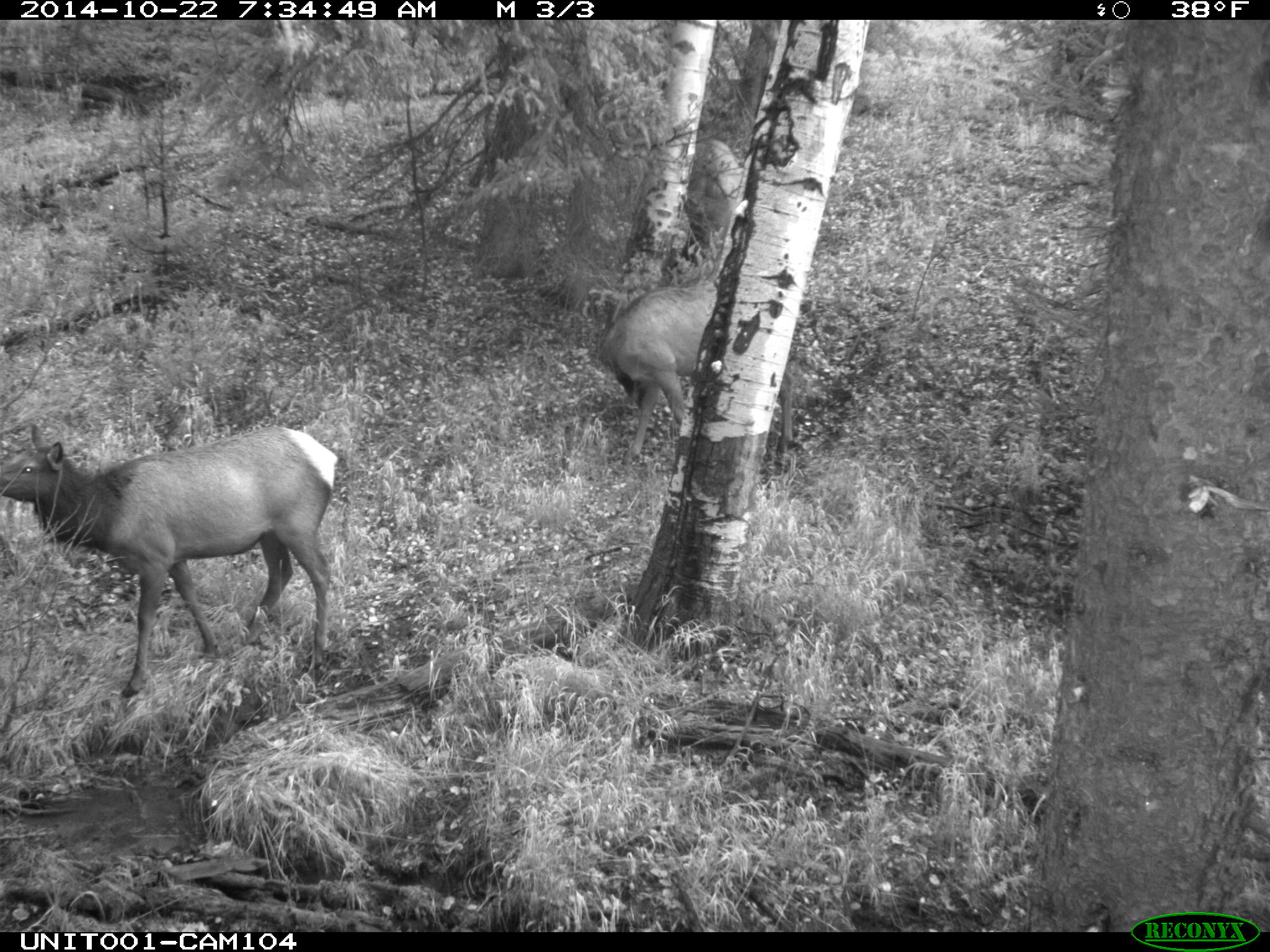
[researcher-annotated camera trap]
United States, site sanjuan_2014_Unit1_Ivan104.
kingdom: Animalia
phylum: Chordata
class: Mammalia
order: Artiodactyla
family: Cervidae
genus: Cervus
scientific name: Cervus elaphus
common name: red deer